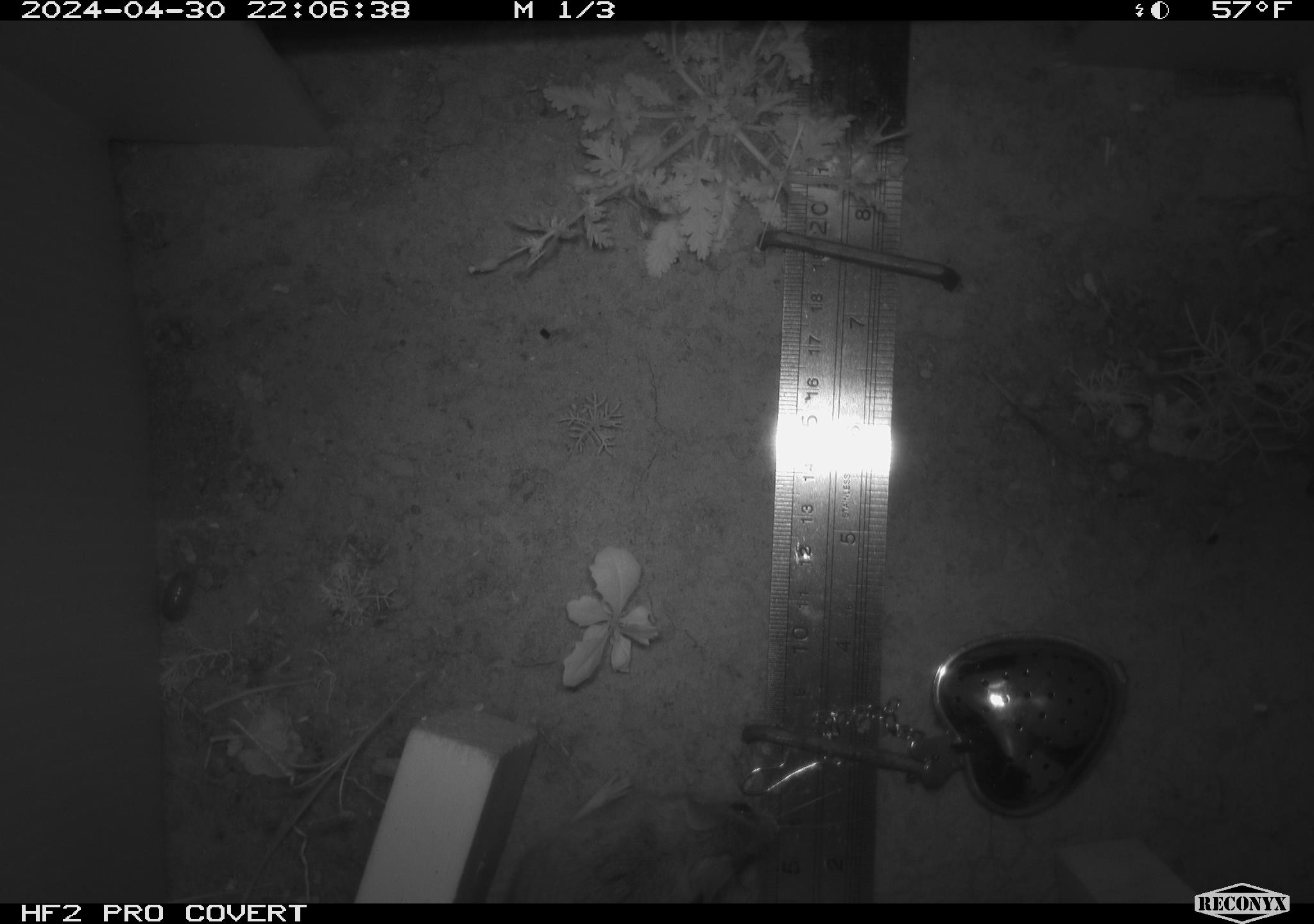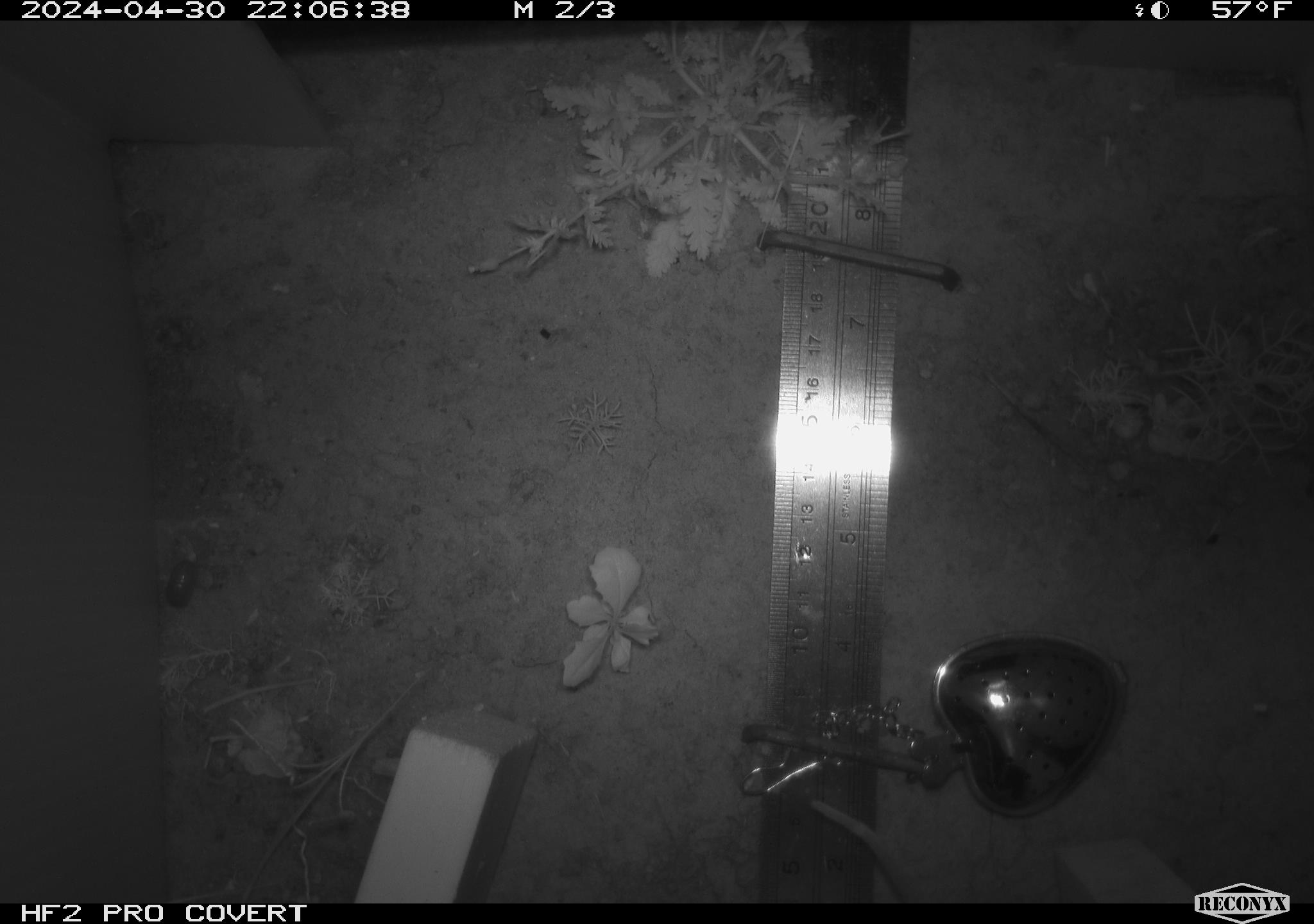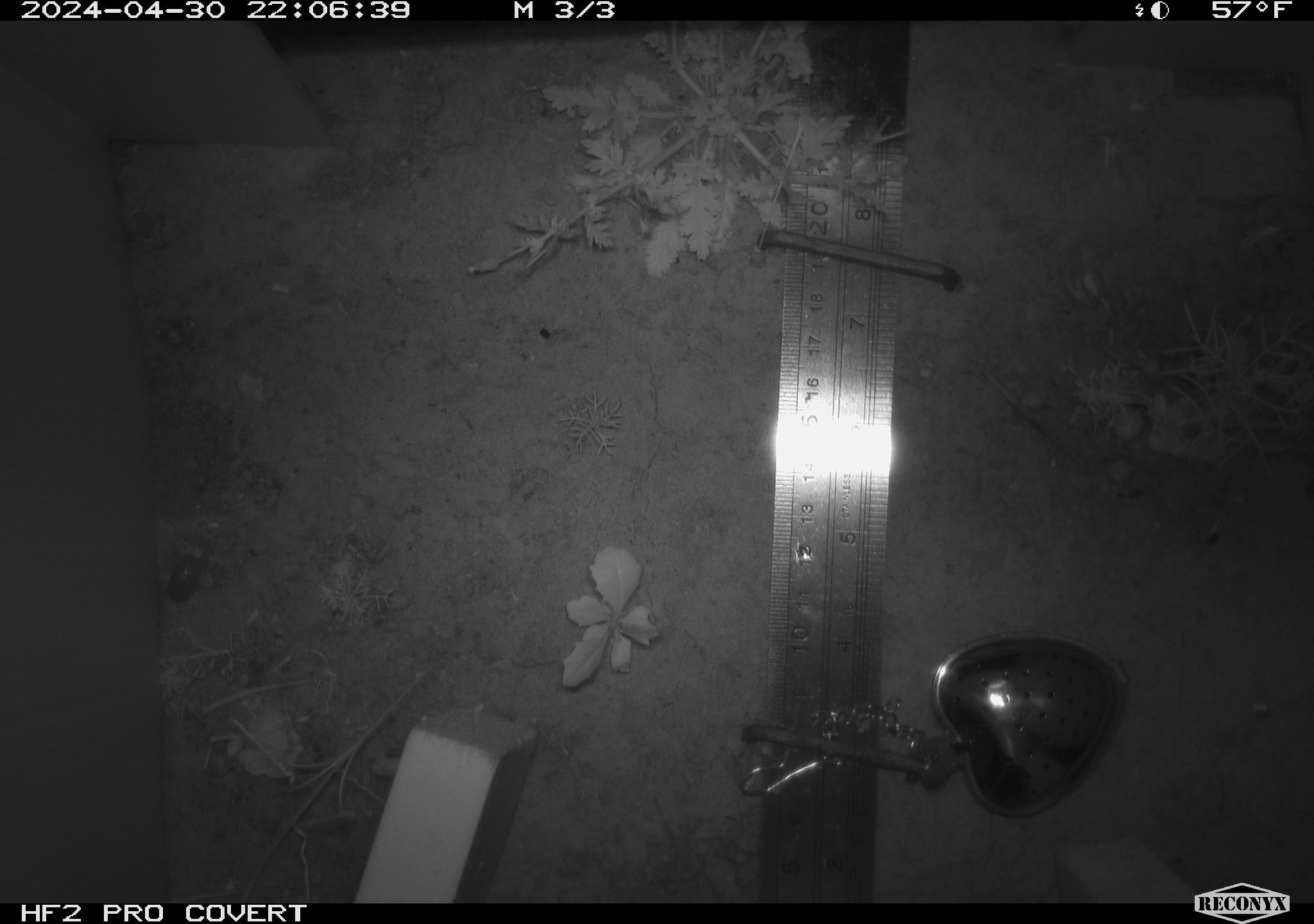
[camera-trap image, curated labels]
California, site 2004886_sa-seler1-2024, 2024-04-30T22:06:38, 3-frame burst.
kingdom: Animalia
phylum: Chordata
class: Mammalia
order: Rodentia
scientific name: Rodentia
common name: mouse species